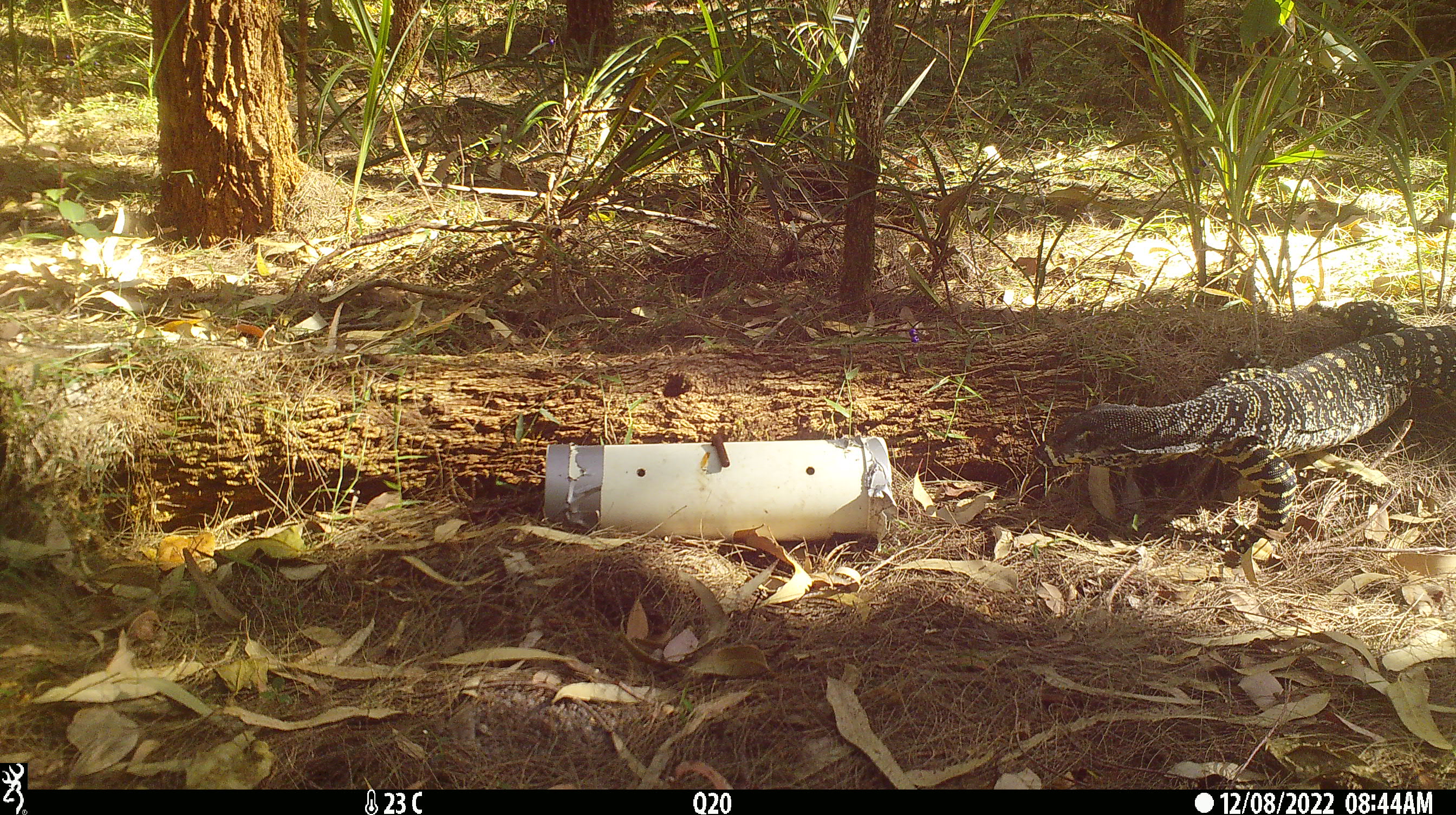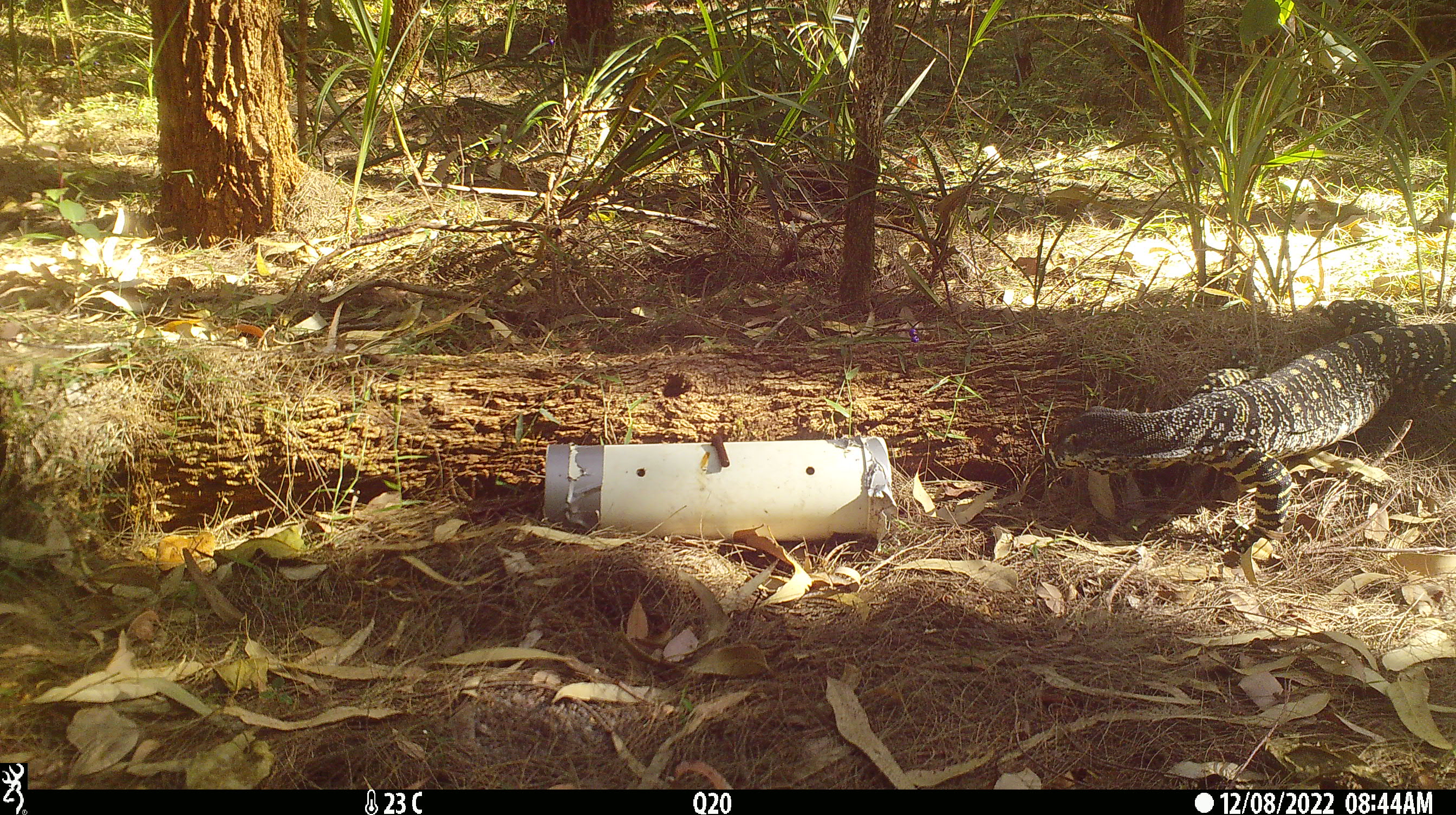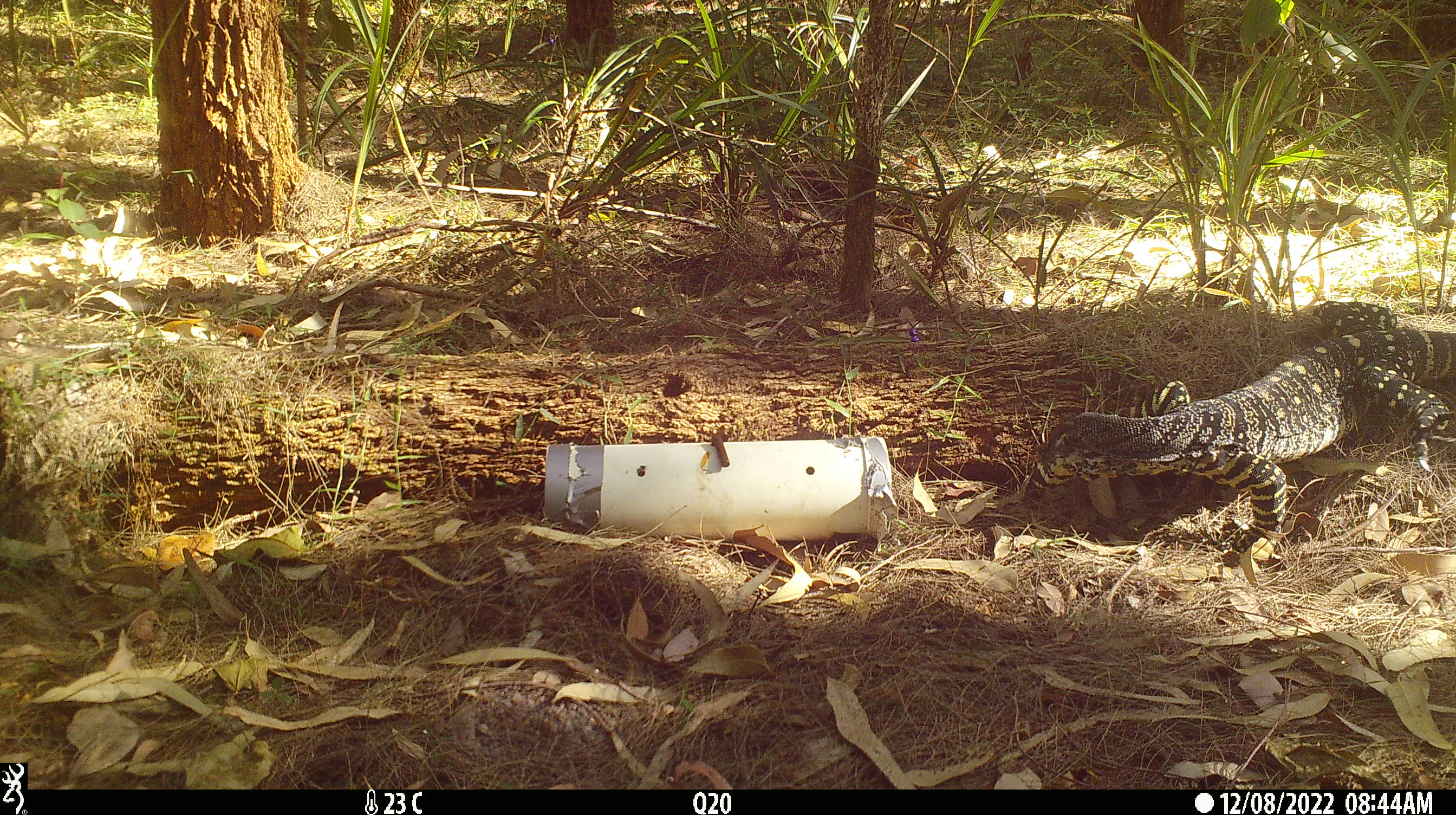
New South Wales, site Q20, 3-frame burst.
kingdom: Animalia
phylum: Chordata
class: Reptilia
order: Squamata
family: Varanidae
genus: Varanus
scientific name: Varanus varius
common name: lace monitor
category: goanna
Goanna (lace monitor) (Varanus varius).